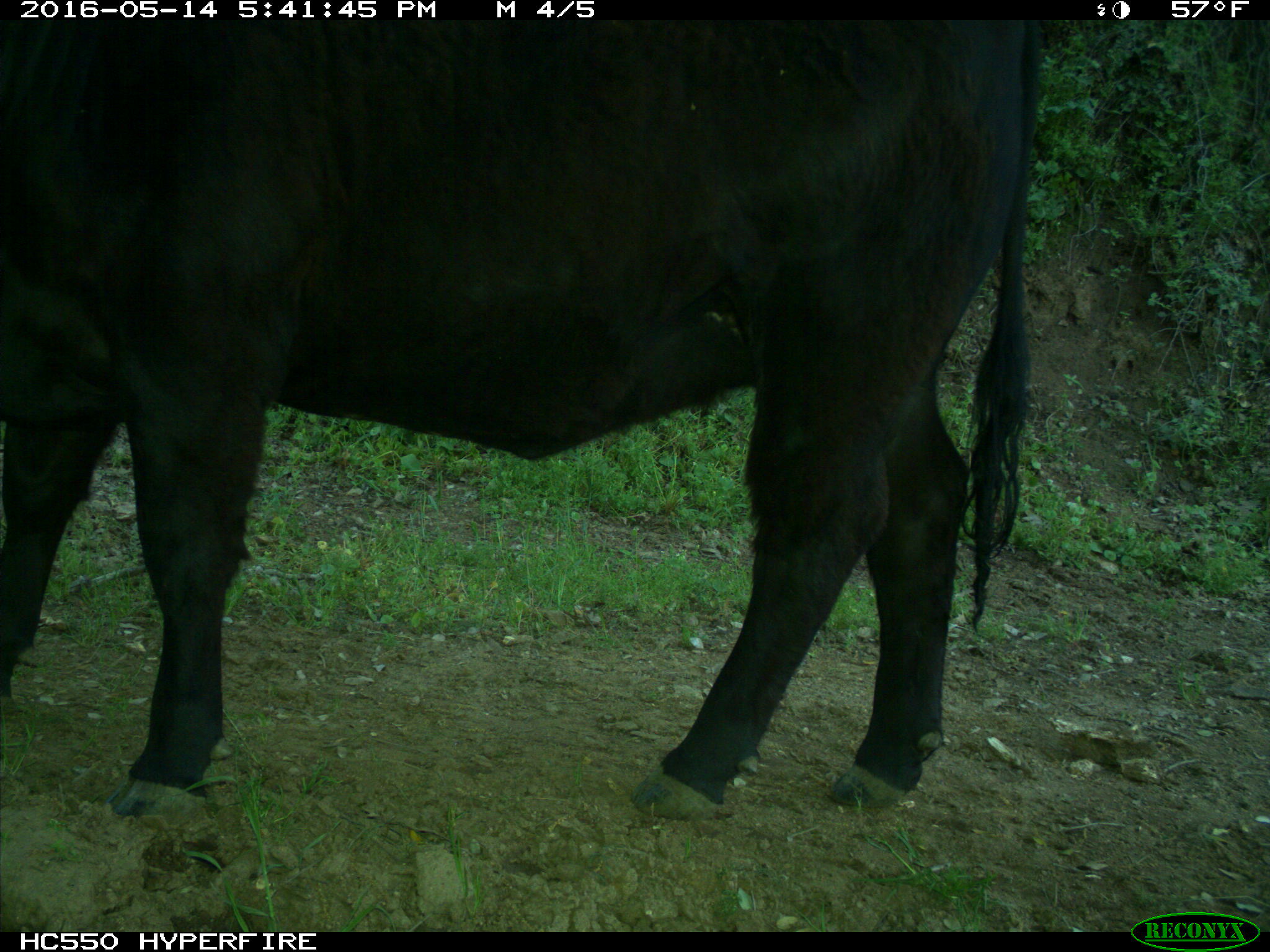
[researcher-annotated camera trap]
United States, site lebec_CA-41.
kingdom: Animalia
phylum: Chordata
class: Mammalia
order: Artiodactyla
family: Bovidae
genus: Bos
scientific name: Bos taurus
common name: domestic cow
Bos taurus (domestic cow).